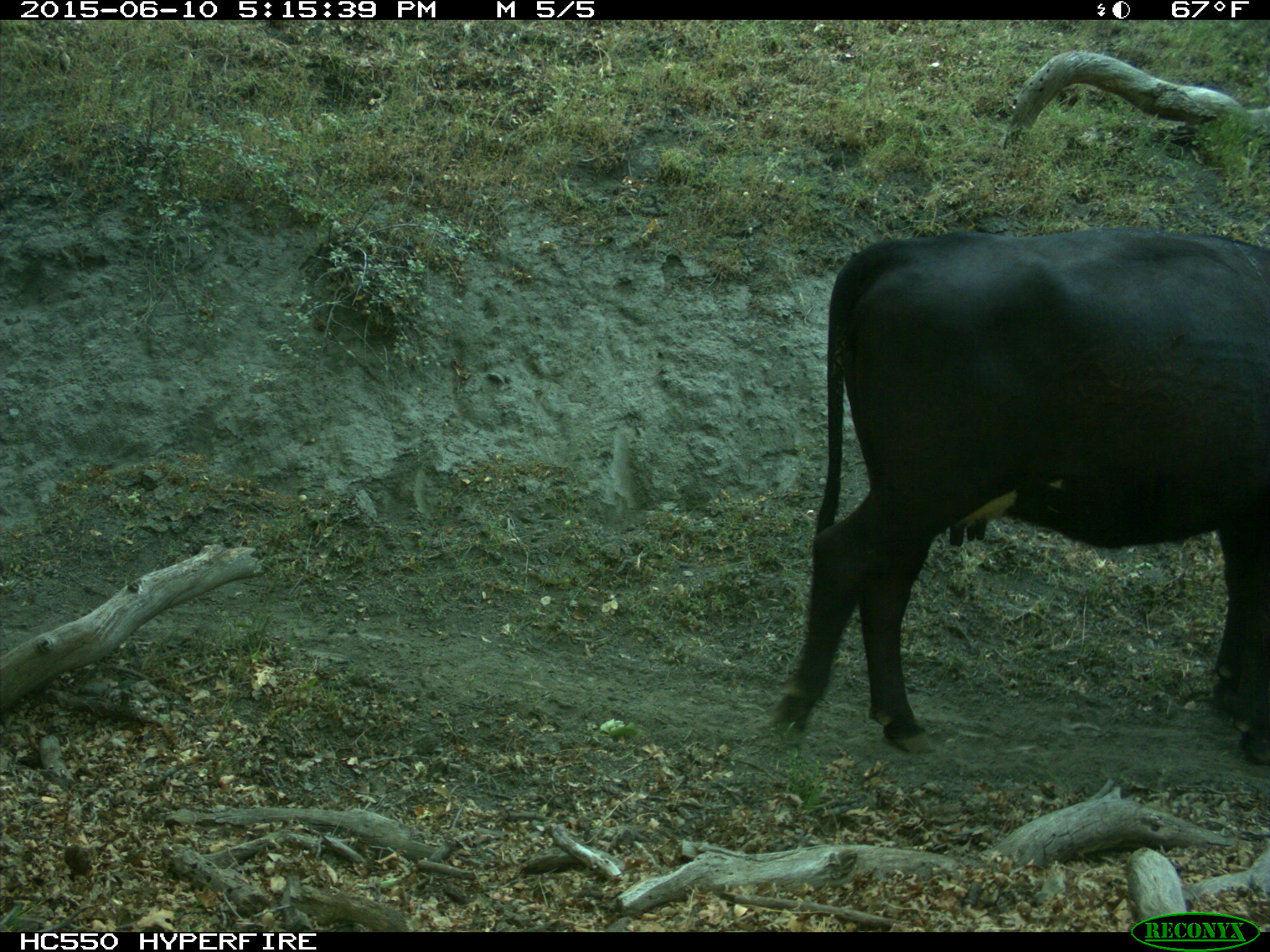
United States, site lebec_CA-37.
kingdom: Animalia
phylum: Chordata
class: Mammalia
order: Artiodactyla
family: Bovidae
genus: Bos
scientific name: Bos taurus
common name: domestic cow